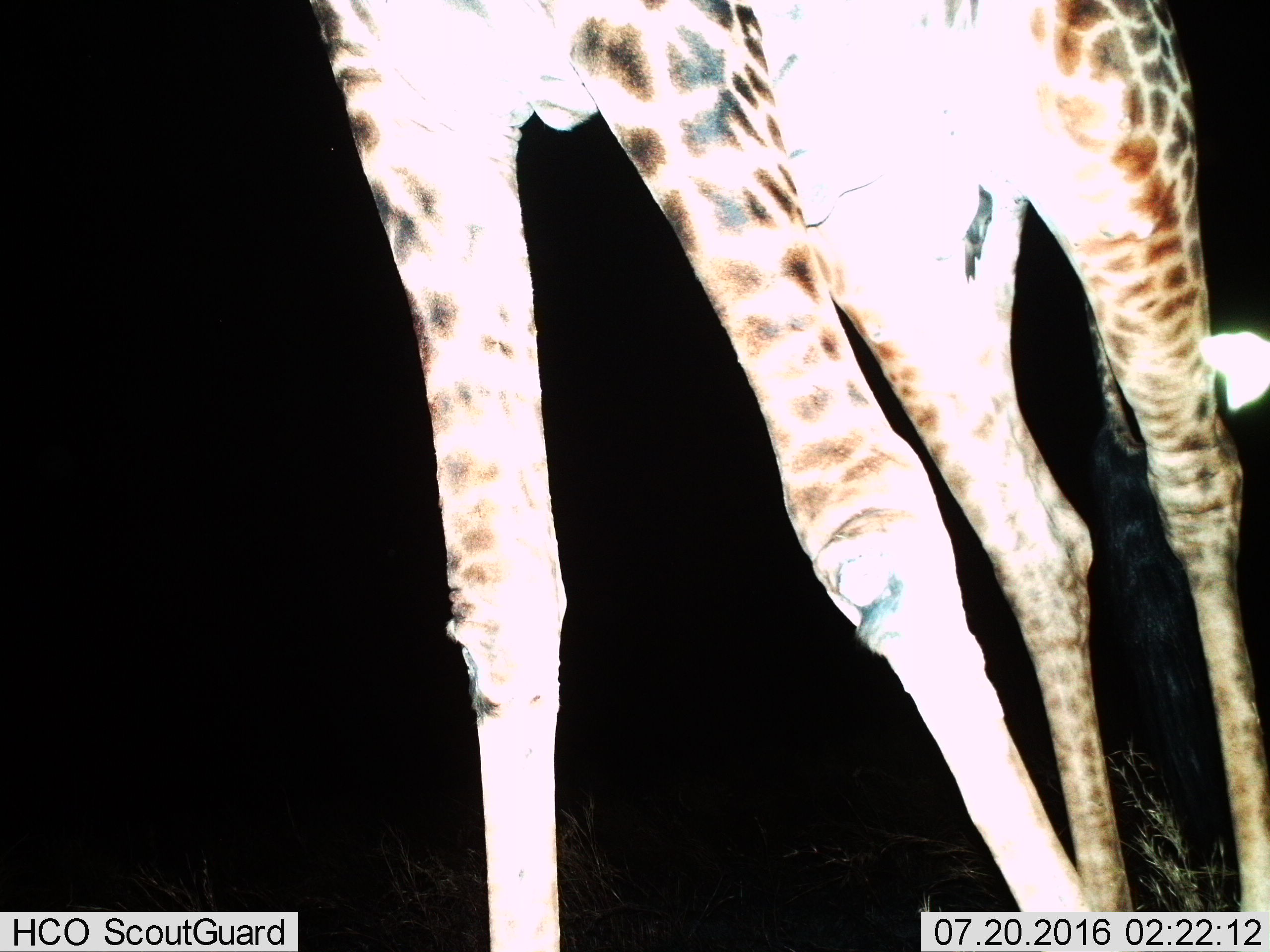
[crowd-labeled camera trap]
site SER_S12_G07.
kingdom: Animalia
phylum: Chordata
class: Mammalia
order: Artiodactyla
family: Giraffidae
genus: Giraffa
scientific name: Giraffa camelopardalis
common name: giraffe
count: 1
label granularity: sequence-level